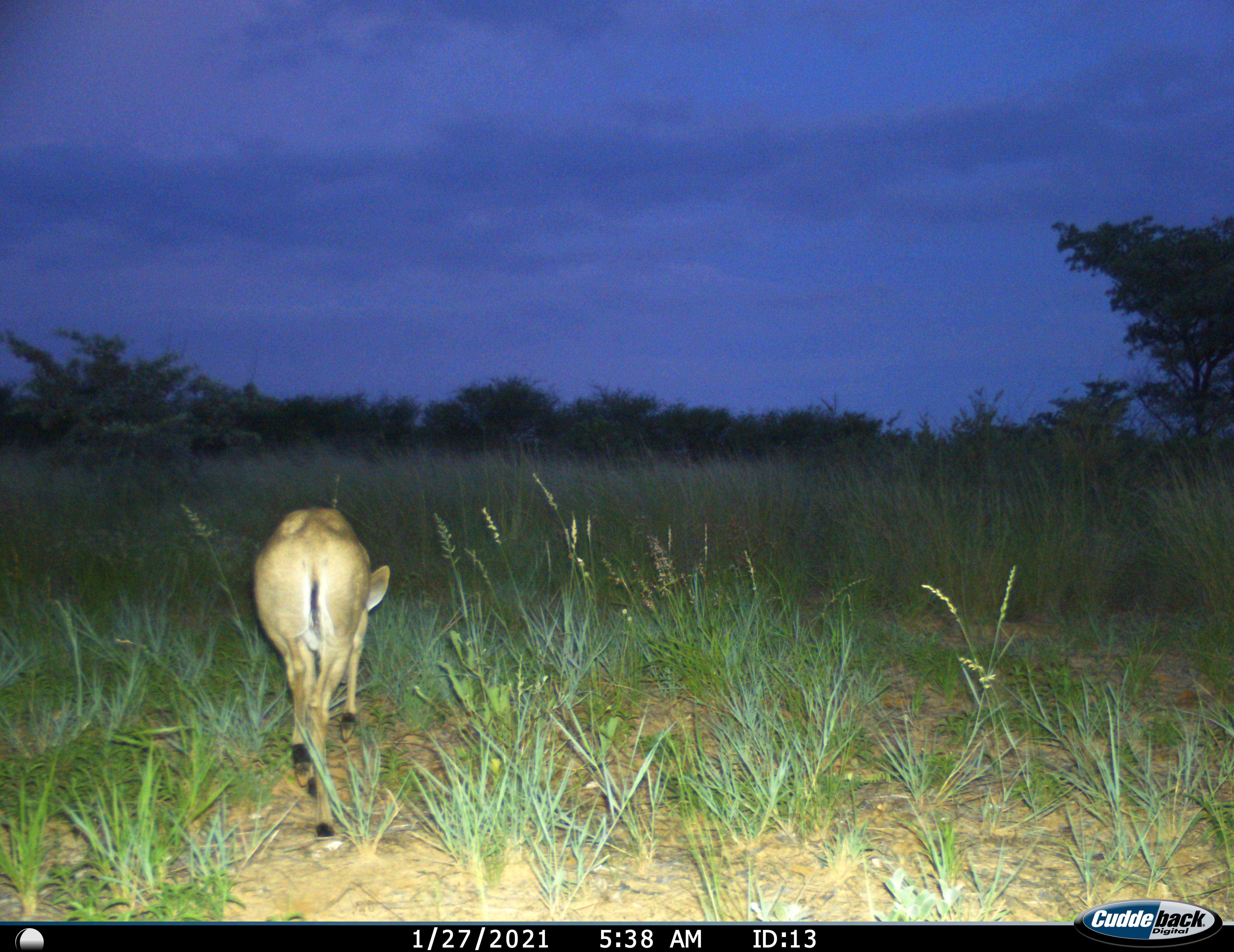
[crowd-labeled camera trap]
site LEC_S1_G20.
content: unidentified animal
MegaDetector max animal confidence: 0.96